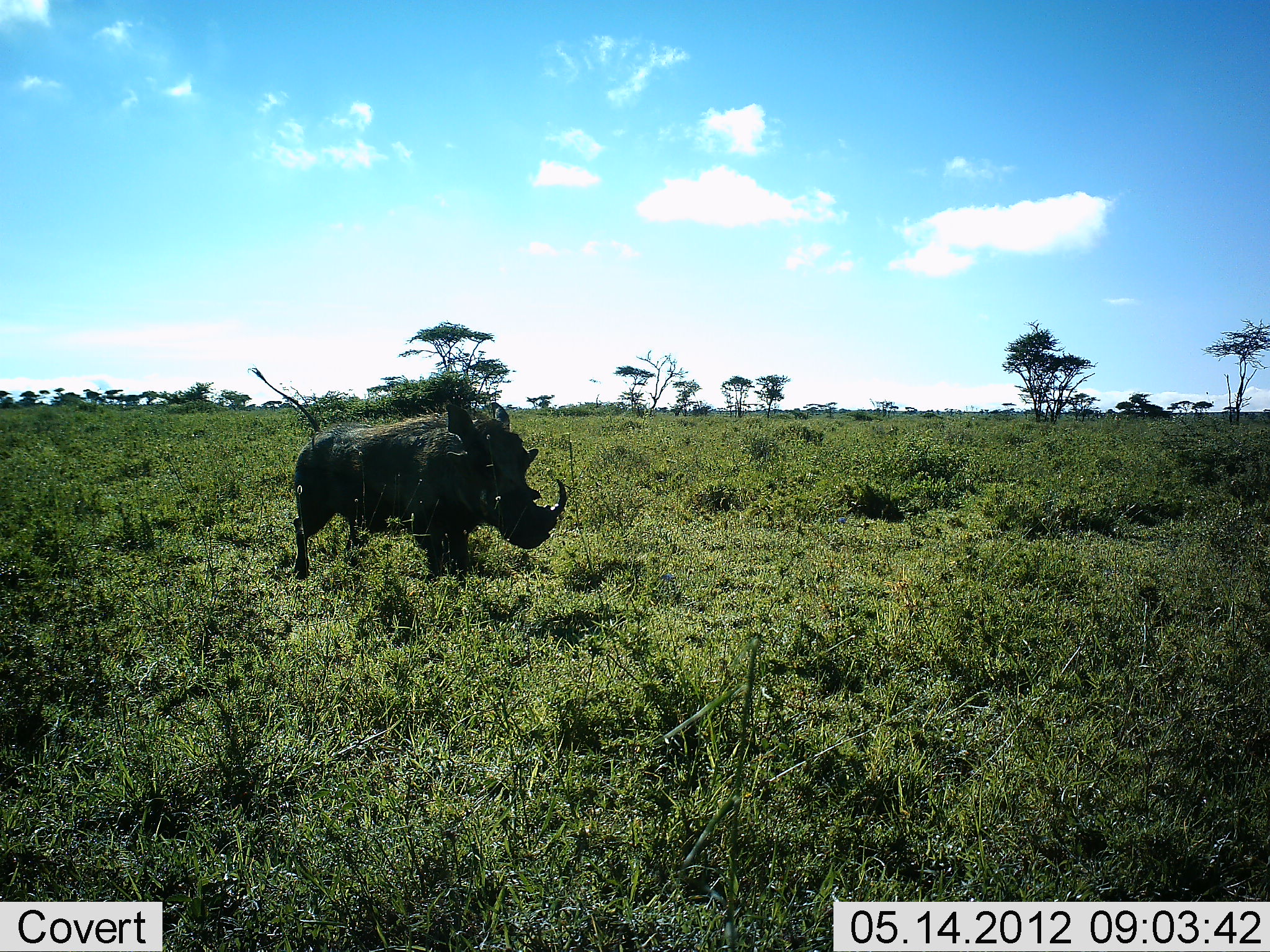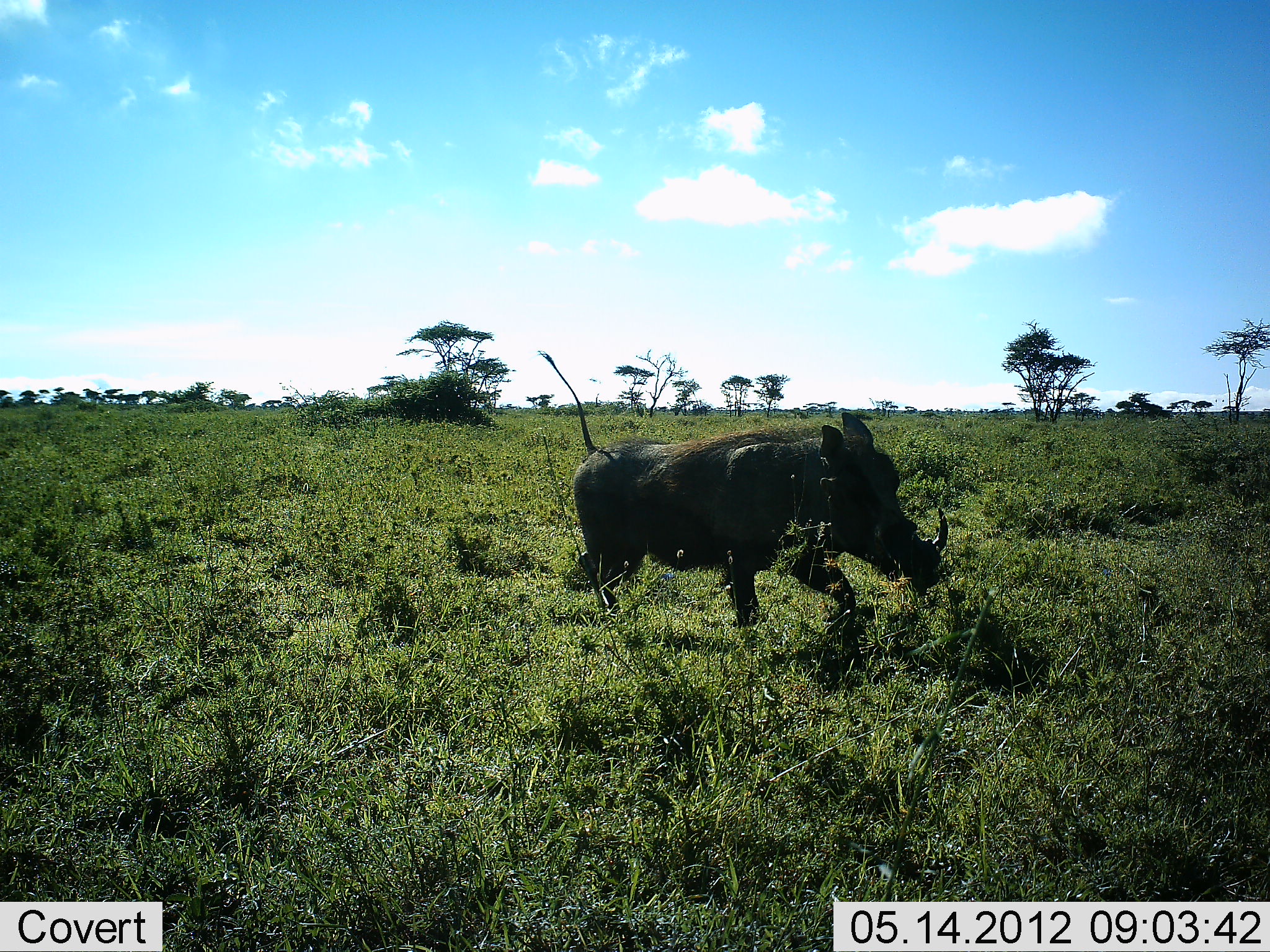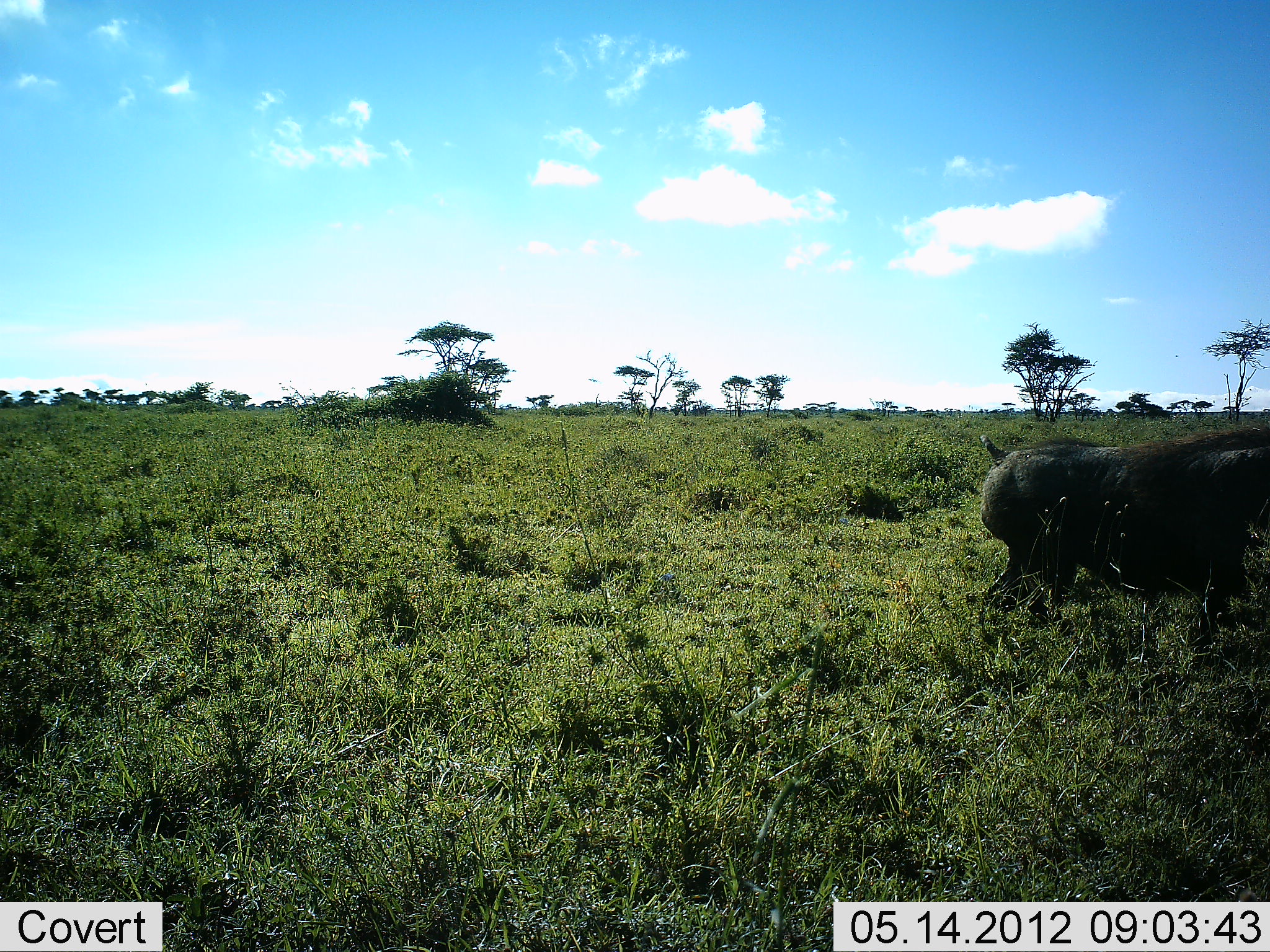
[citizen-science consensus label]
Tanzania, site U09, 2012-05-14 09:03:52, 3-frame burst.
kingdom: Animalia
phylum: Chordata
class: Mammalia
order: Artiodactyla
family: Suidae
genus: Phacochoerus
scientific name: Phacochoerus africanus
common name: warthog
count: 1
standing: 0%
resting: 0%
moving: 100%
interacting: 0%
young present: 0%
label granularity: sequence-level